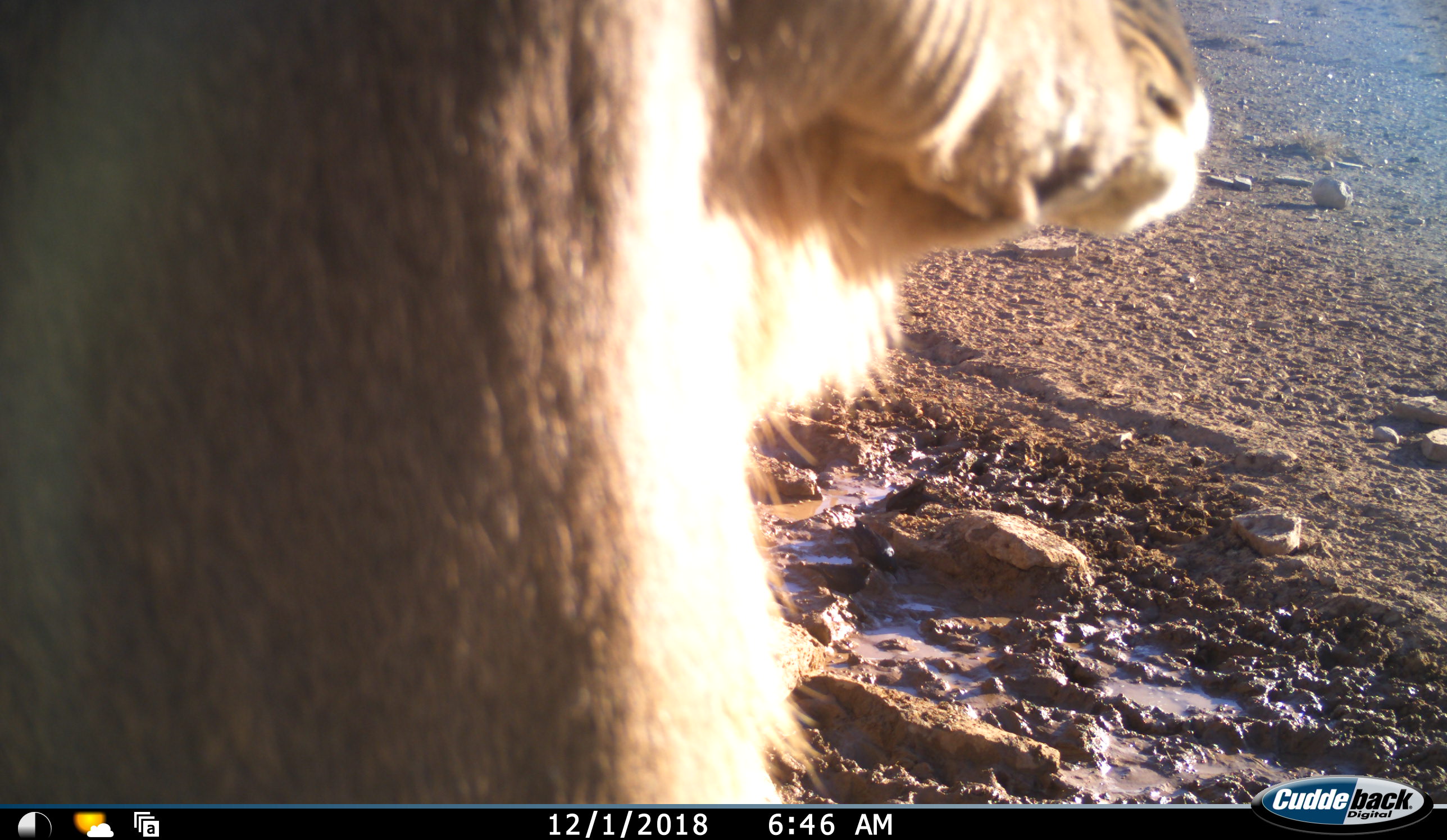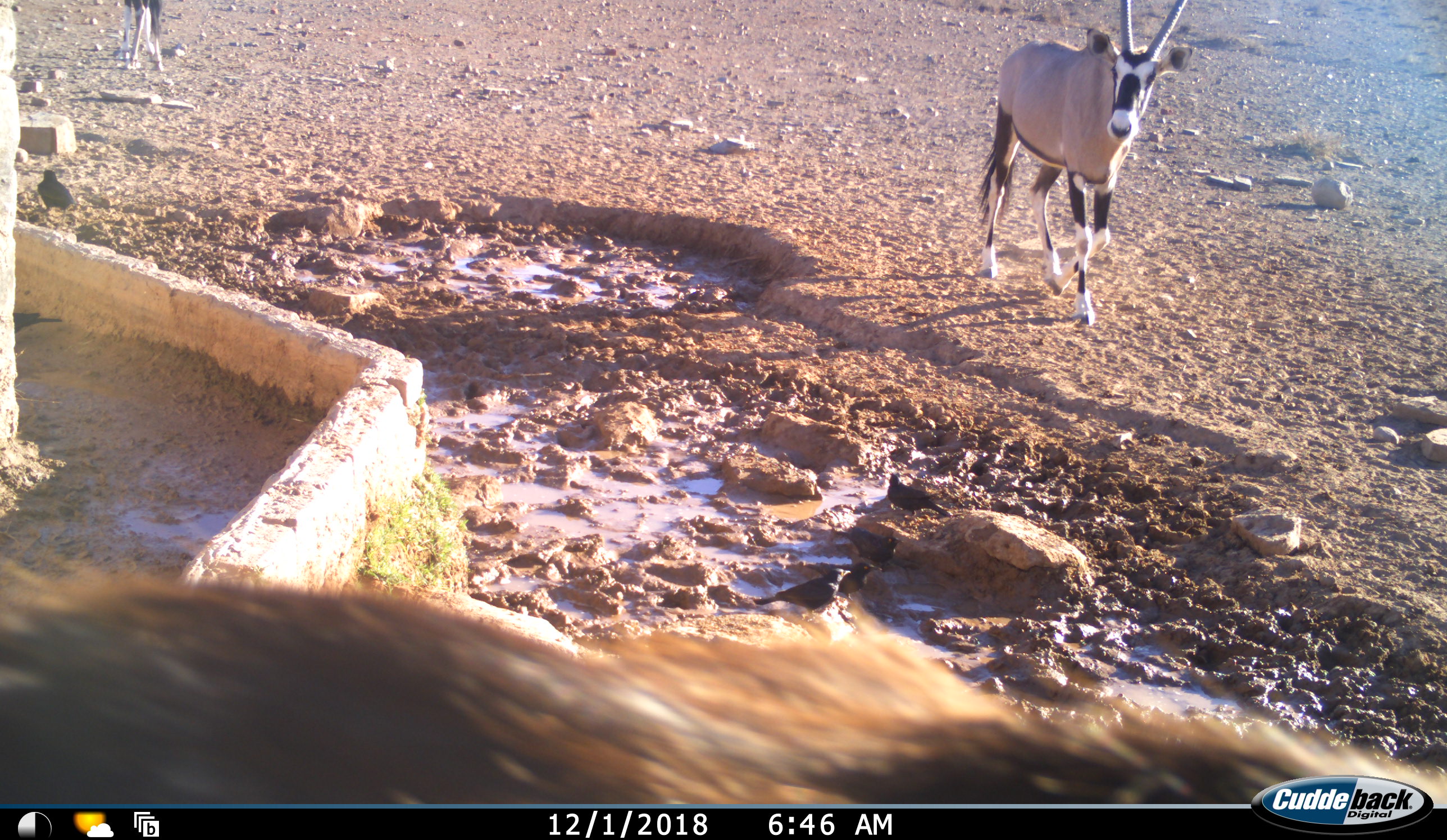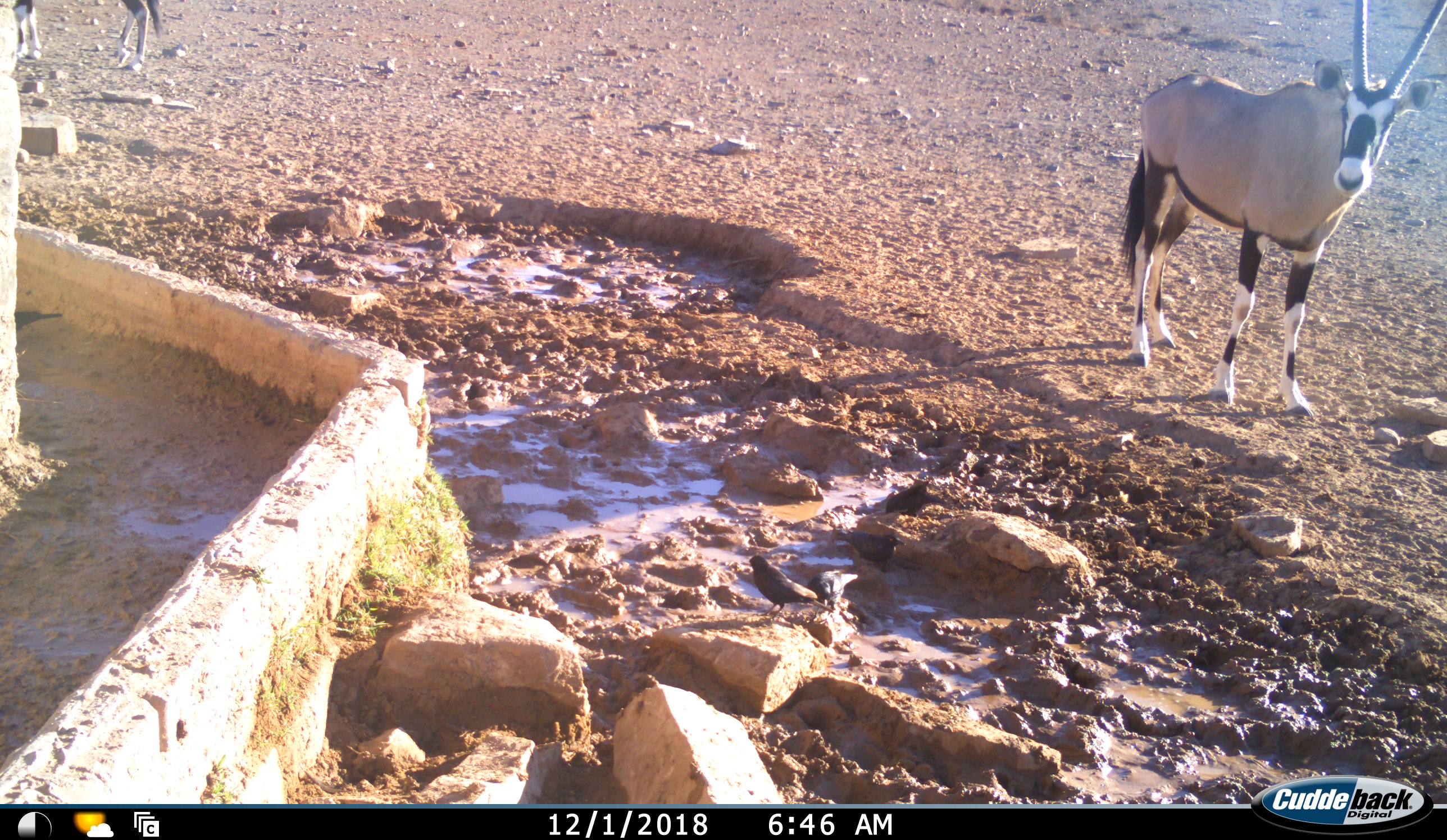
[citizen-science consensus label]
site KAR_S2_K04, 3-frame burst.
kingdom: Animalia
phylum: Chordata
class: Mammalia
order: Artiodactyla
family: Bovidae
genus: Oryx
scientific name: Oryx gazella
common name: gemsbok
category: oryx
Oryx (gemsbok) (Oryx gazella), count 2. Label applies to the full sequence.